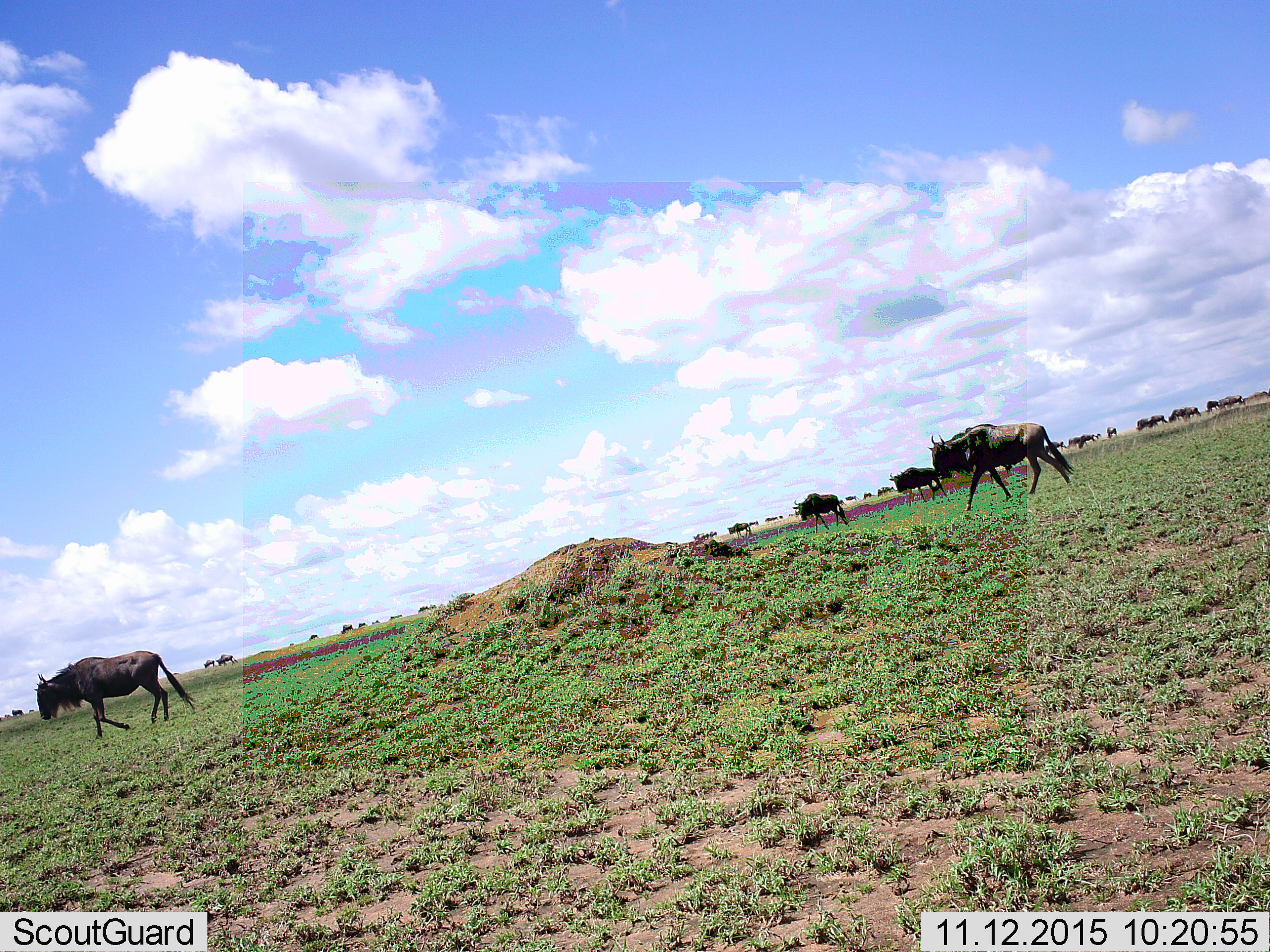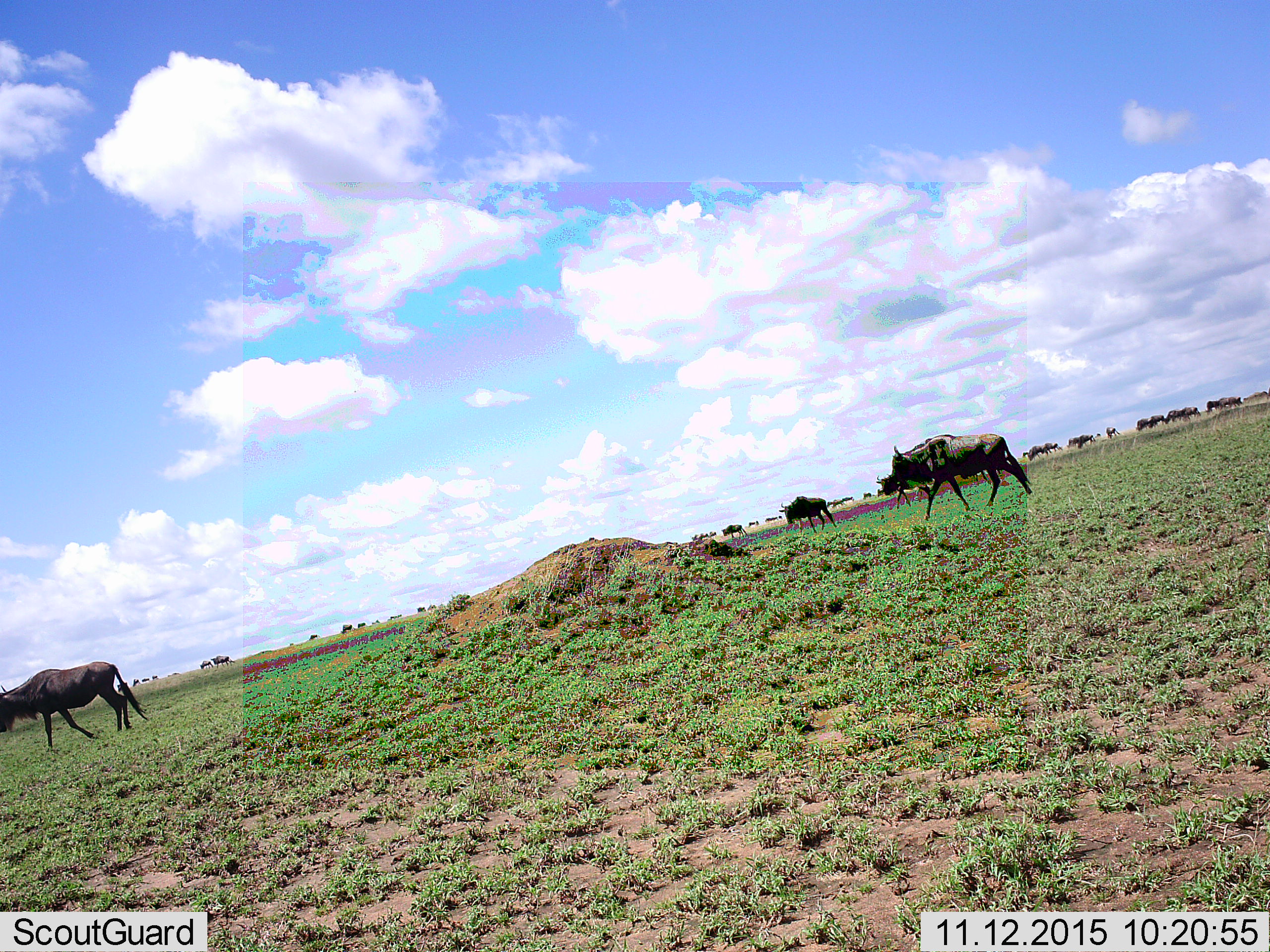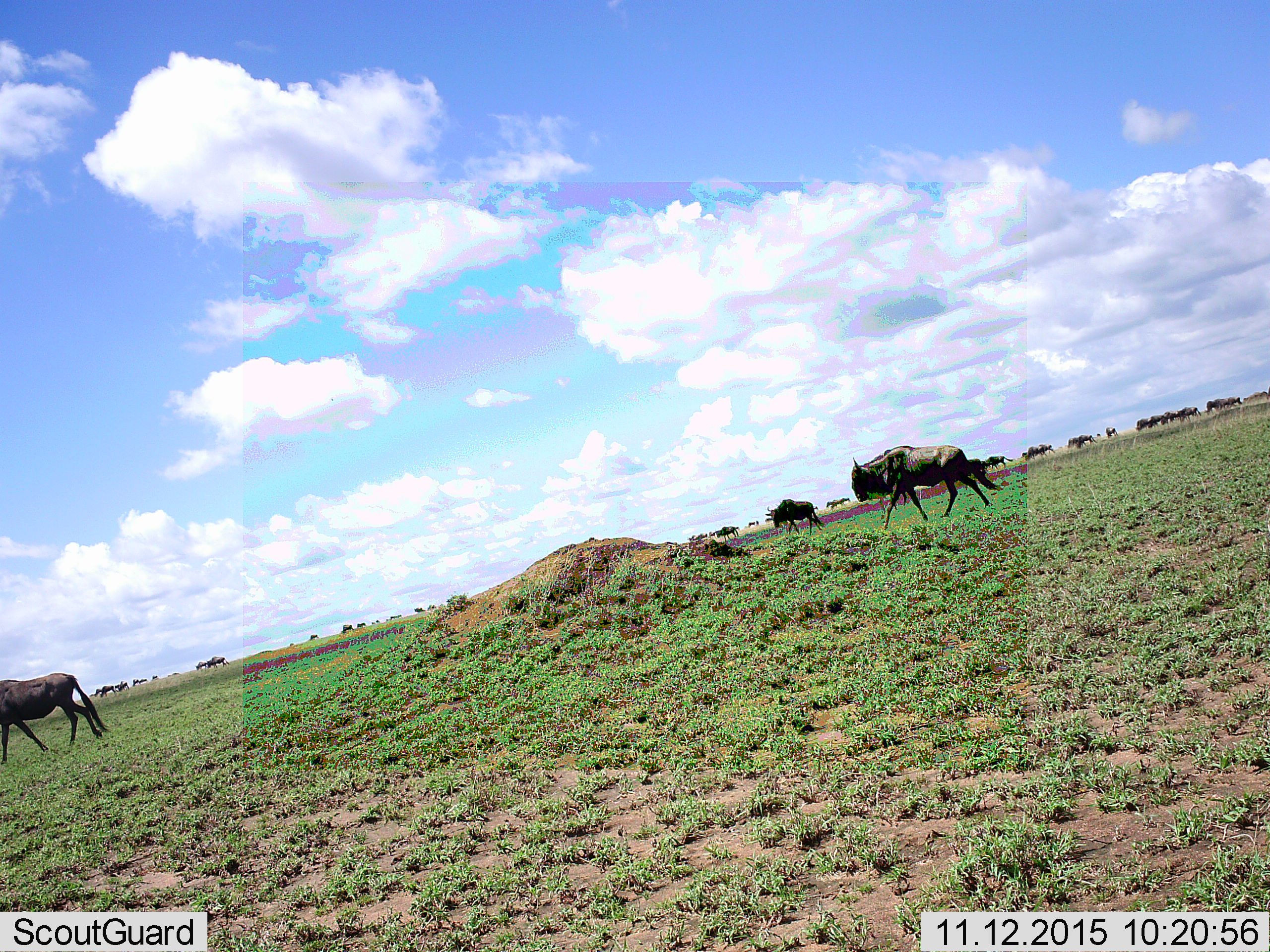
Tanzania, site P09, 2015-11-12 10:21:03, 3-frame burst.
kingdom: Animalia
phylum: Chordata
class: Mammalia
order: Artiodactyla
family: Bovidae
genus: Connochaetes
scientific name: Connochaetes taurinus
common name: blue wildebeest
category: wildebeest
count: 11-50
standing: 50%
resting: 17%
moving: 100%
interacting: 0%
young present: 17%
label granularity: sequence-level